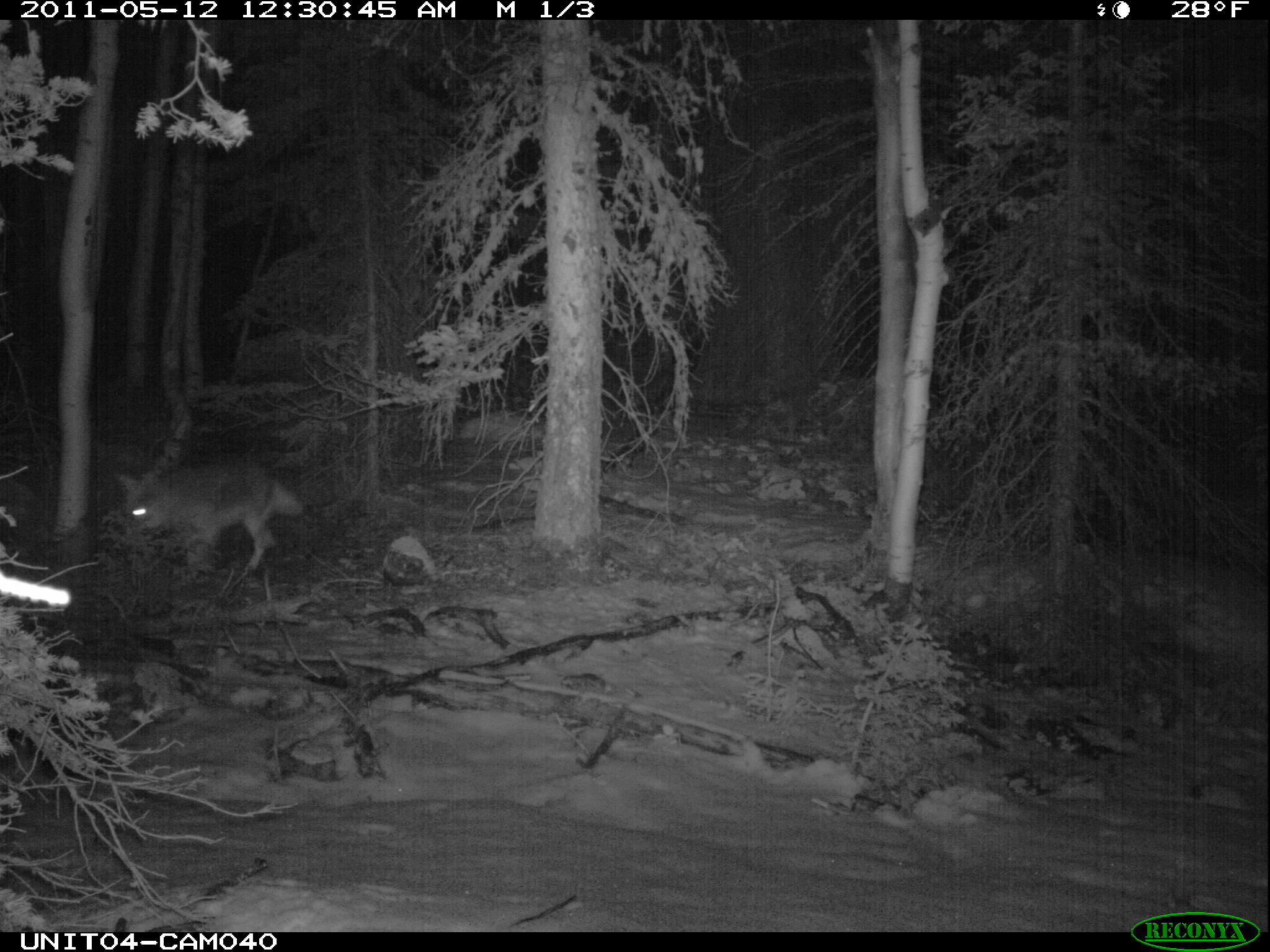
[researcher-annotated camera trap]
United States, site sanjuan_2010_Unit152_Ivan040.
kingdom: Animalia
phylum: Chordata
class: Mammalia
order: Carnivora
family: Canidae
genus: Canis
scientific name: Canis latrans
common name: coyote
Canis latrans (coyote).